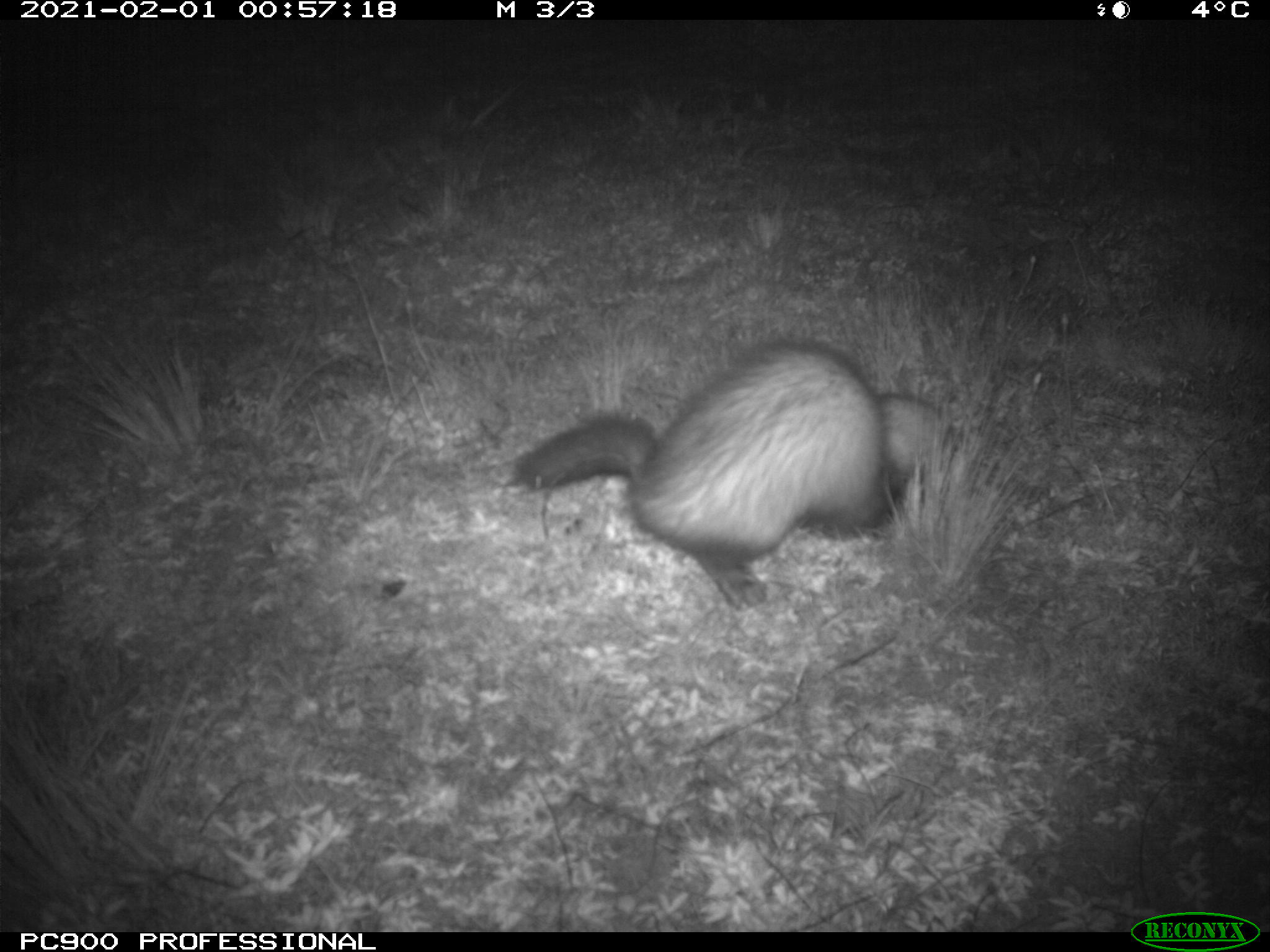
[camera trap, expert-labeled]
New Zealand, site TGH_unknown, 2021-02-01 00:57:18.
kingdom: Animalia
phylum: Chordata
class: Mammalia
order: Carnivora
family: Mustelidae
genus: Mustela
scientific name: Mustela furo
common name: ferret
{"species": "ferret (Mustela furo)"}